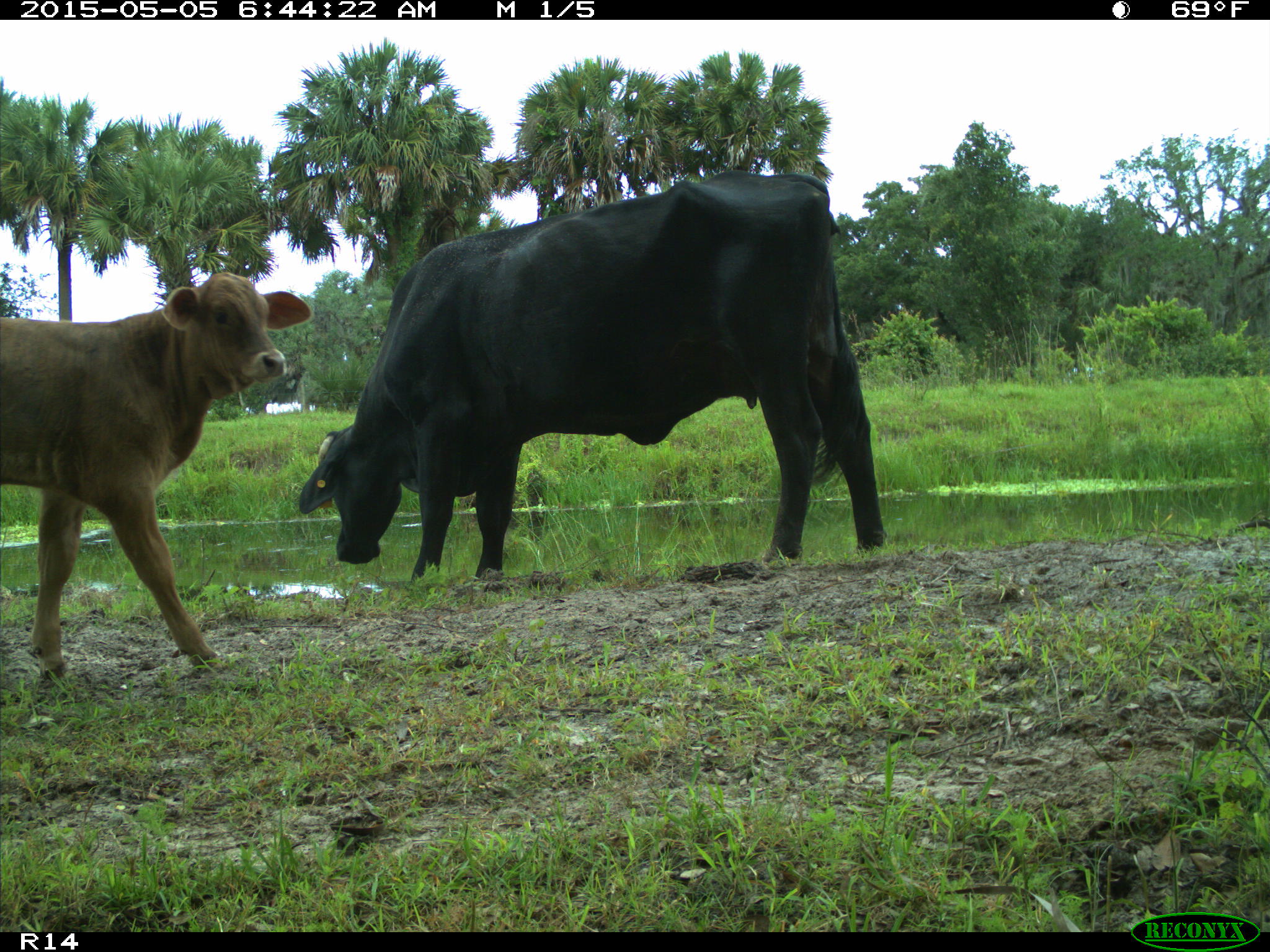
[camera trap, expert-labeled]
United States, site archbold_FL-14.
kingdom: Animalia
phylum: Chordata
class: Mammalia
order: Artiodactyla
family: Bovidae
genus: Bos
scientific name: Bos taurus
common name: domestic cow